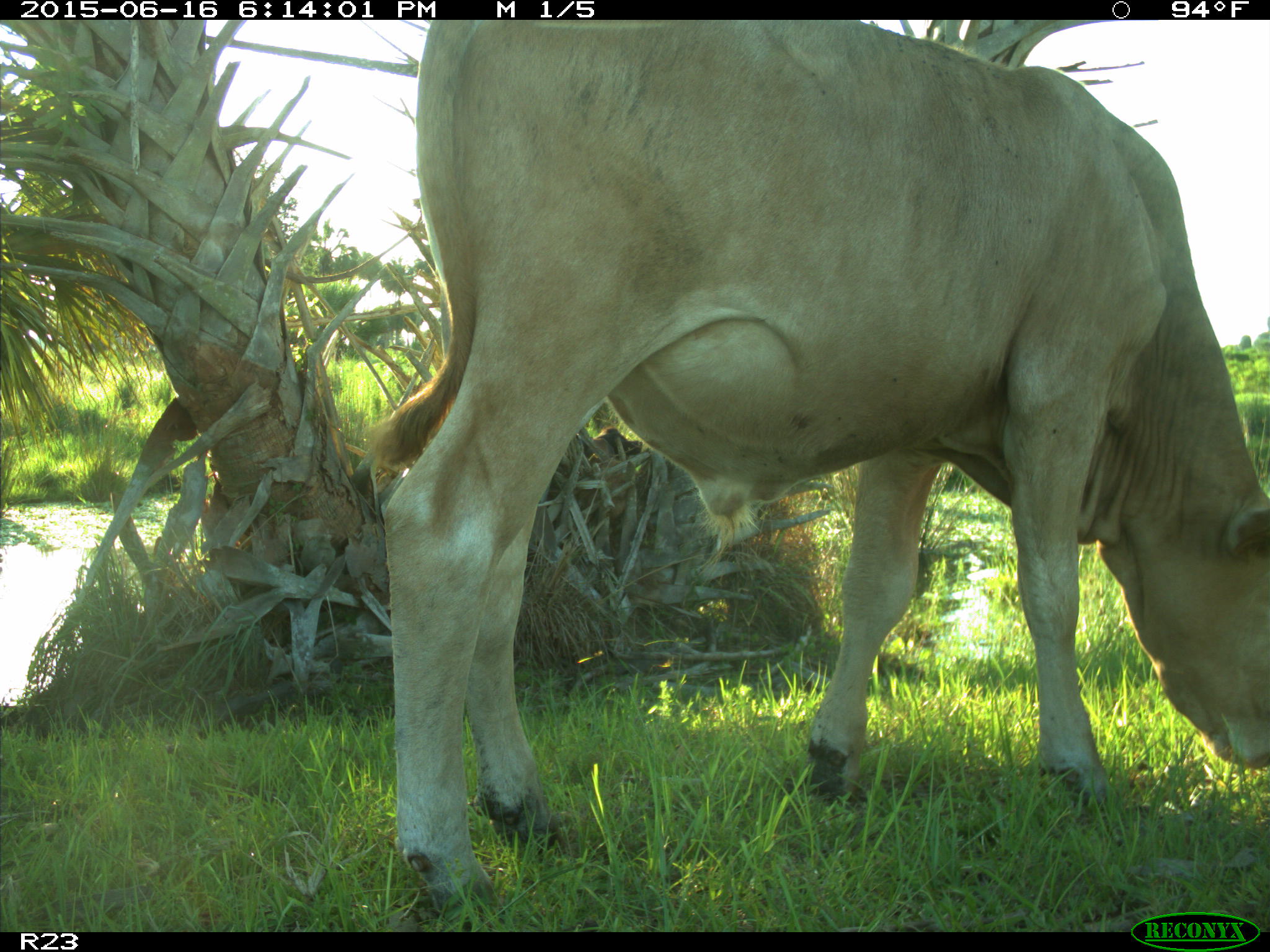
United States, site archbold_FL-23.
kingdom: Animalia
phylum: Chordata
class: Mammalia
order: Artiodactyla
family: Bovidae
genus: Bos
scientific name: Bos taurus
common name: domestic cow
Bos taurus (domestic cow).